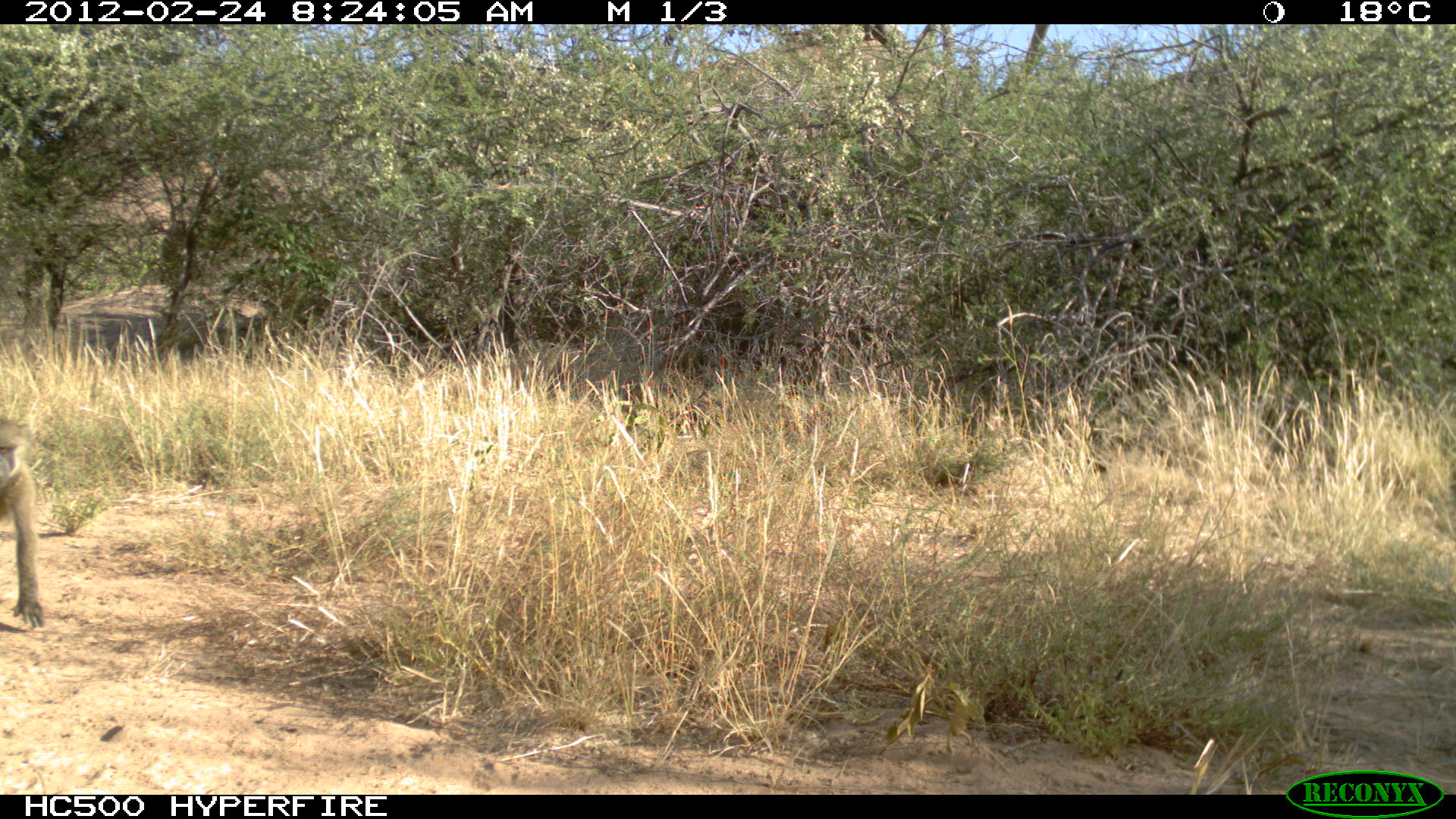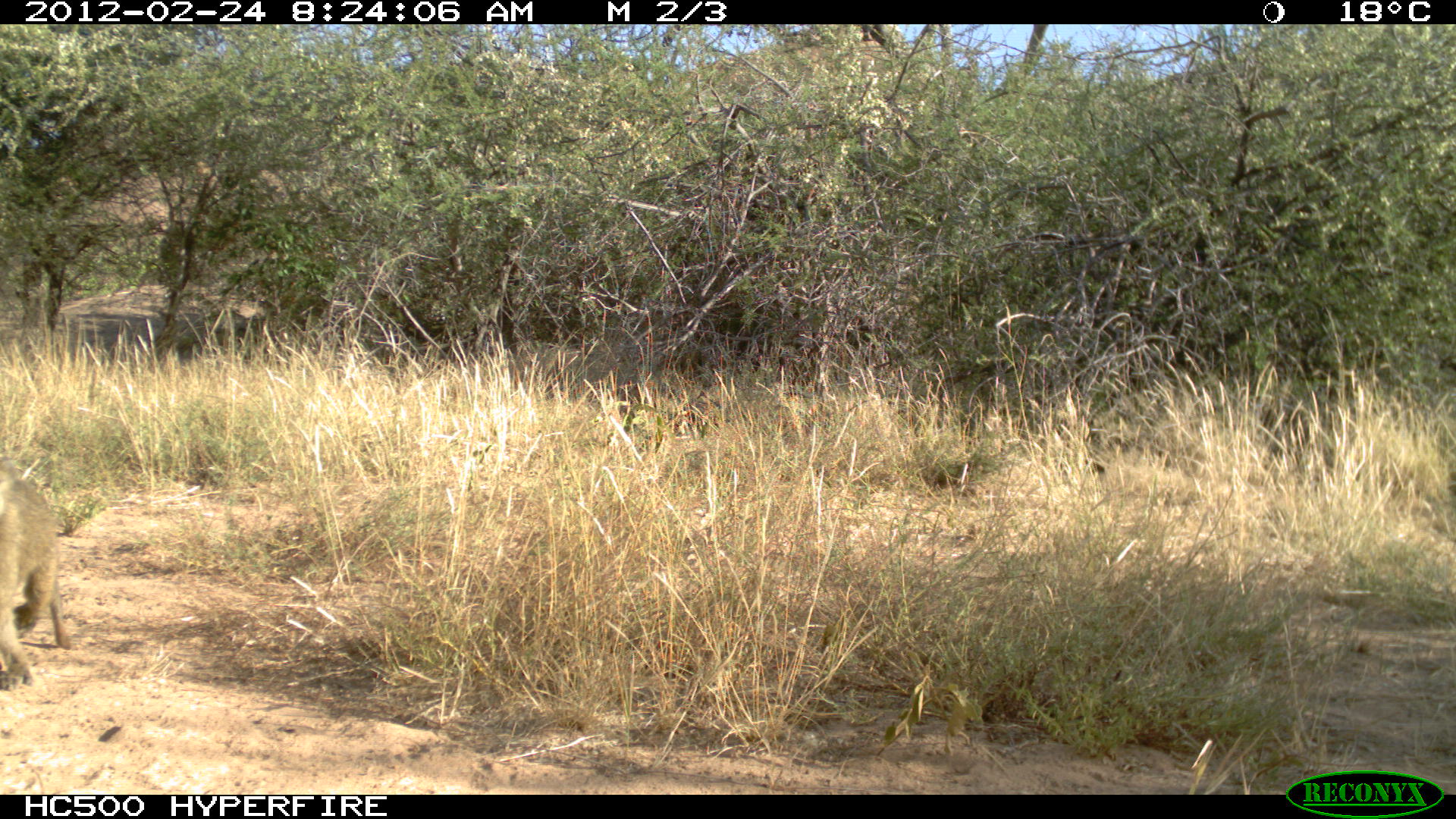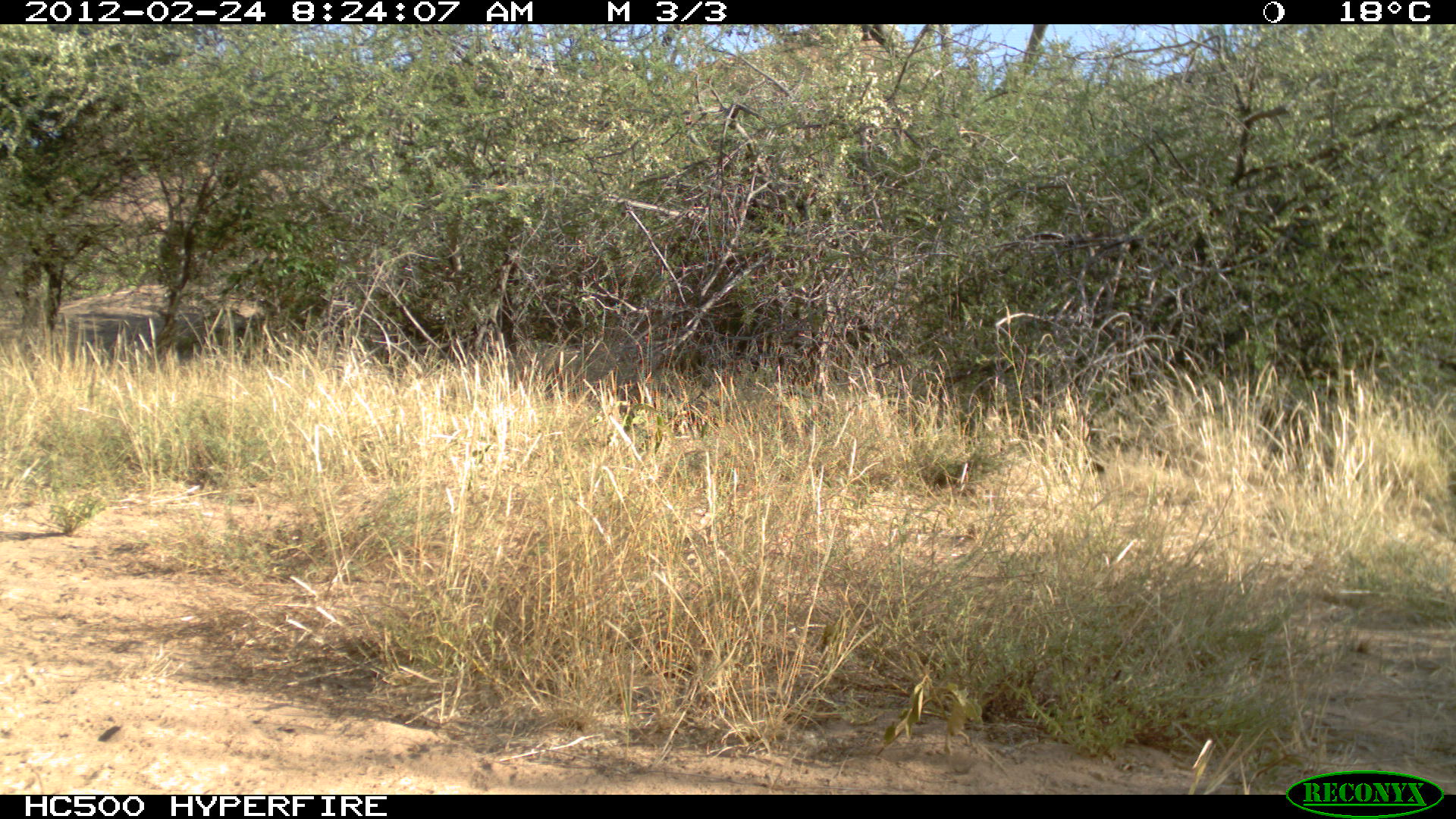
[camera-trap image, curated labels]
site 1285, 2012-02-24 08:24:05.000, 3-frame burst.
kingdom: Animalia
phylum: Chordata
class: Mammalia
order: Primates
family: Cercopithecidae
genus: Papio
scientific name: Papio anubis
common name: olive baboon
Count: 1.